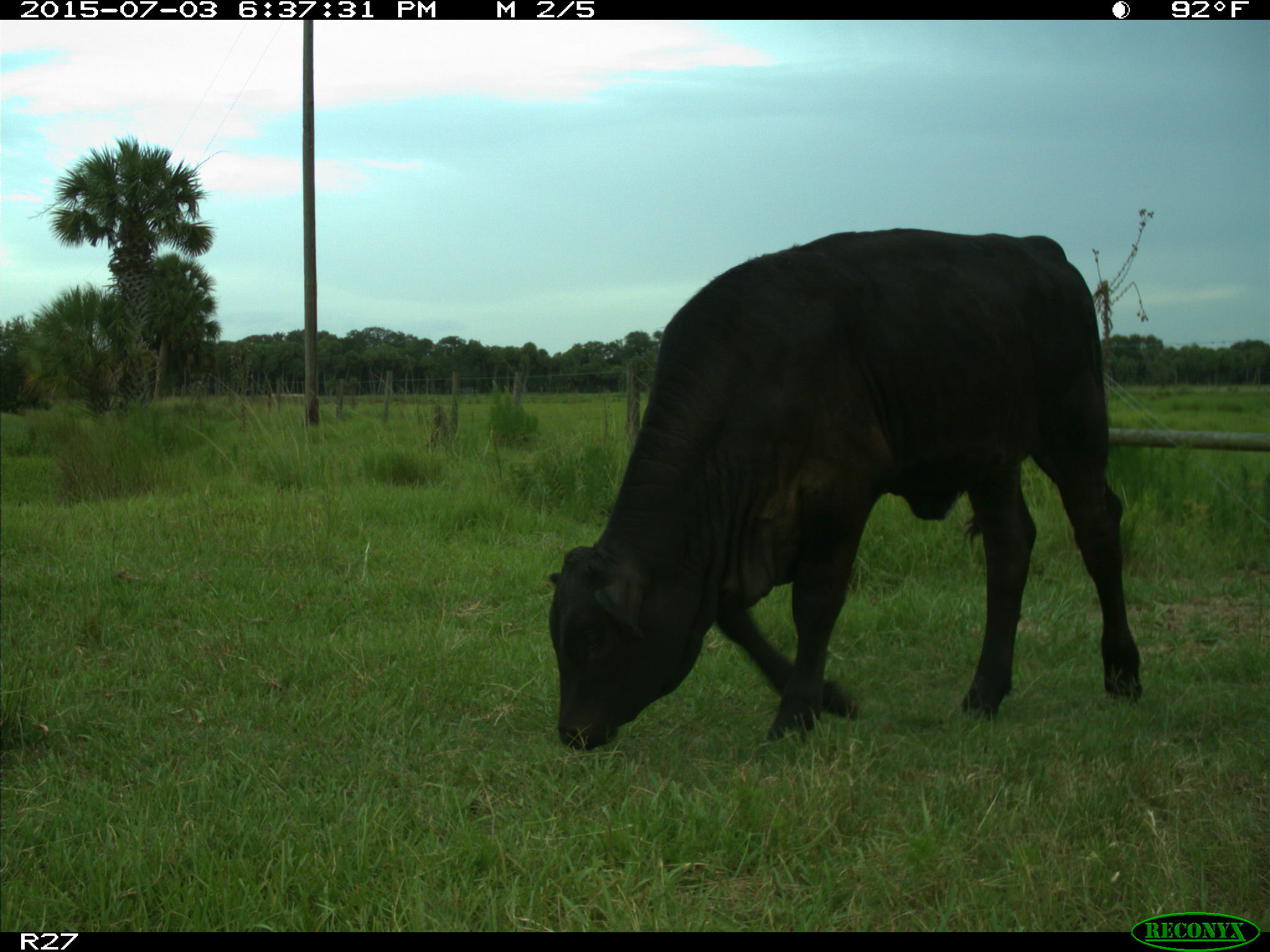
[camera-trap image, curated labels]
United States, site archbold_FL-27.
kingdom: Animalia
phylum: Chordata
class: Mammalia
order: Artiodactyla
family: Bovidae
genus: Bos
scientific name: Bos taurus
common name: domestic cow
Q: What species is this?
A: Bos taurus (domestic cow).